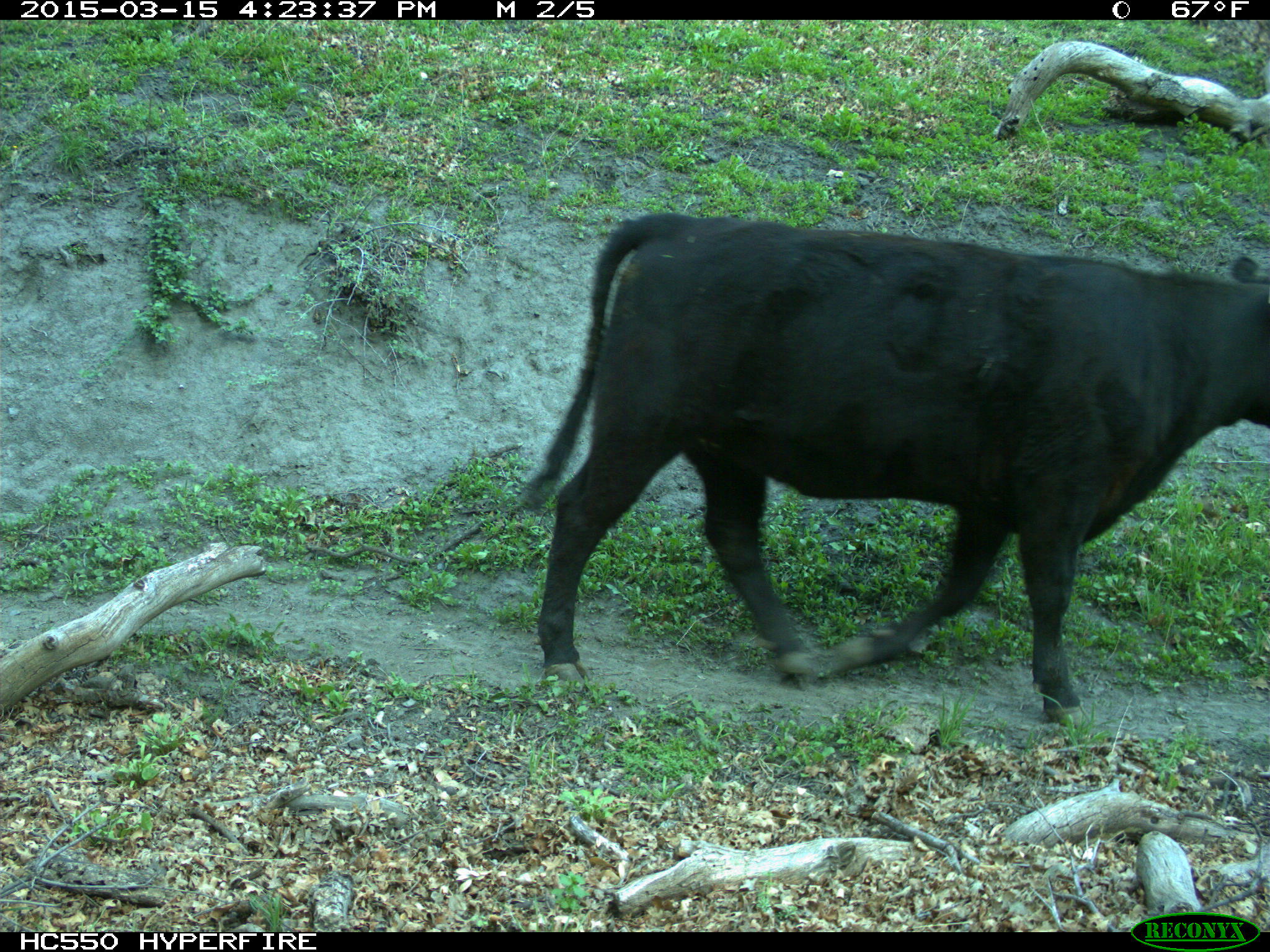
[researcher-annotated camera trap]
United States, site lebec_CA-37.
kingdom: Animalia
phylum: Chordata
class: Mammalia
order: Artiodactyla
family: Bovidae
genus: Bos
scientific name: Bos taurus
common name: domestic cow